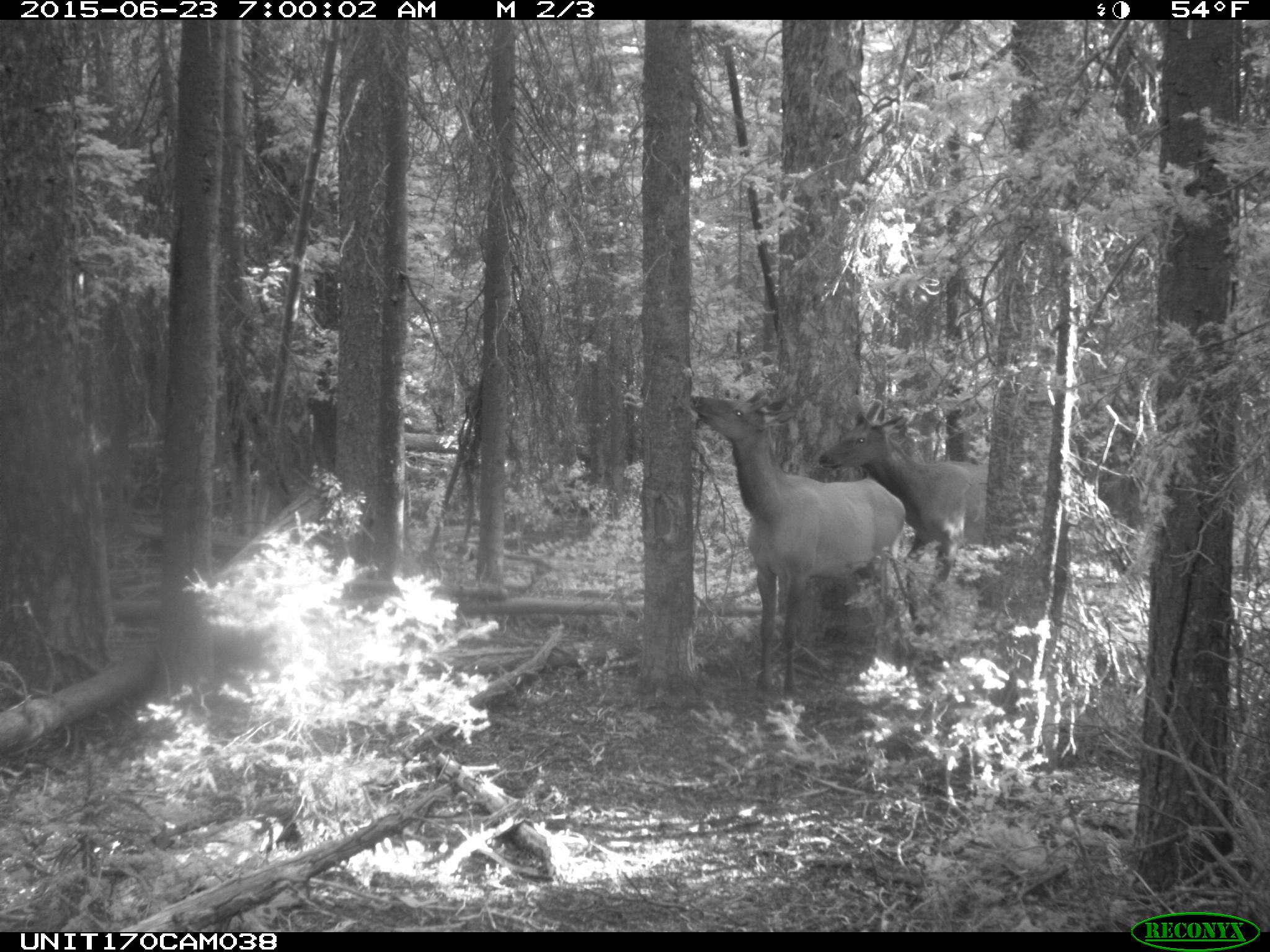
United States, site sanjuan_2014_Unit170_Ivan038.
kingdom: Animalia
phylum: Chordata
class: Mammalia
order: Artiodactyla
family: Cervidae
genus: Cervus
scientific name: Cervus elaphus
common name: red deer